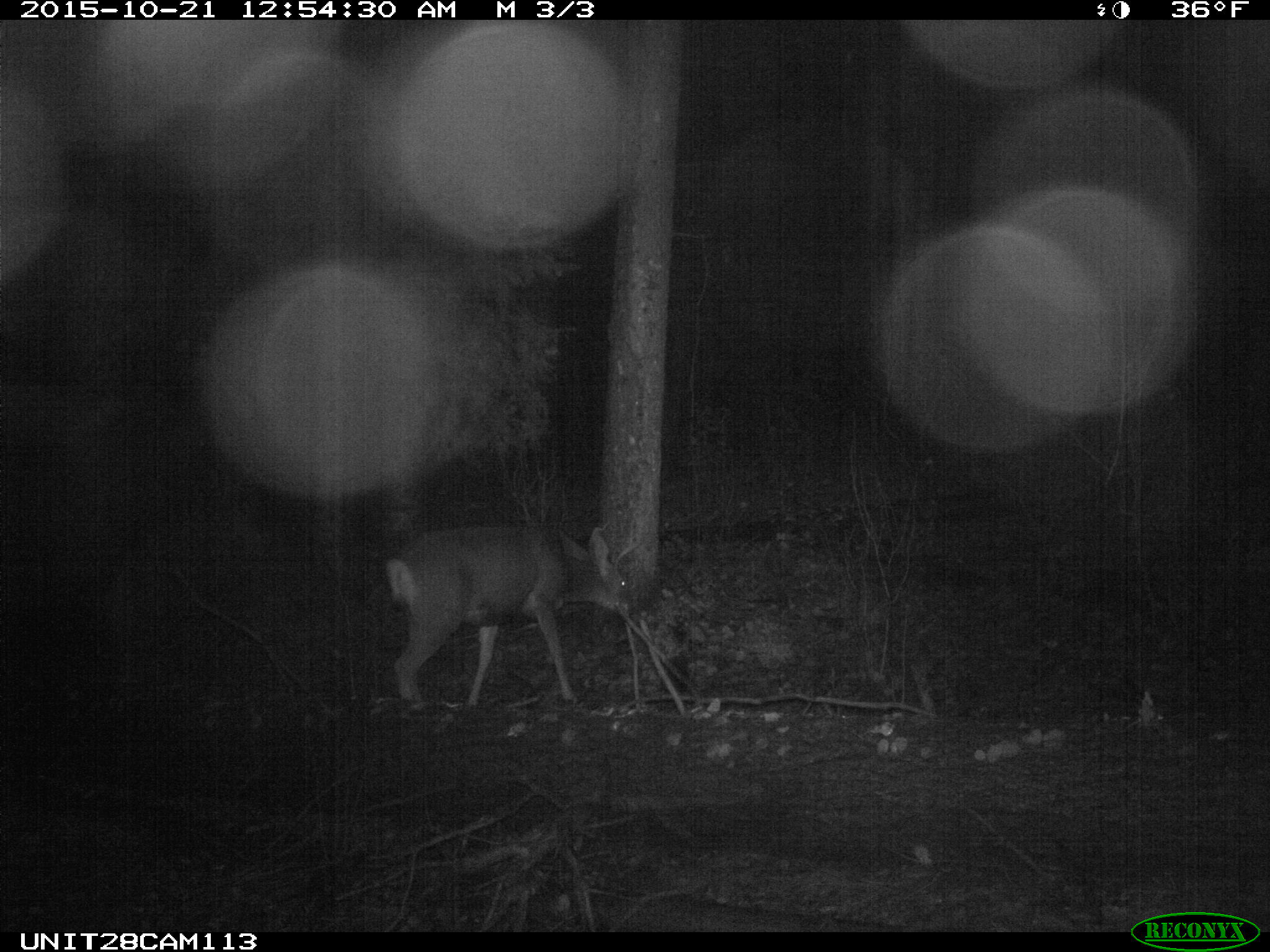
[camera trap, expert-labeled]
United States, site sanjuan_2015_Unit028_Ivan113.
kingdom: Animalia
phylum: Chordata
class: Mammalia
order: Artiodactyla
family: Cervidae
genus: Odocoileus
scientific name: Odocoileus hemionus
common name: mule deer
Odocoileus hemionus (mule deer).